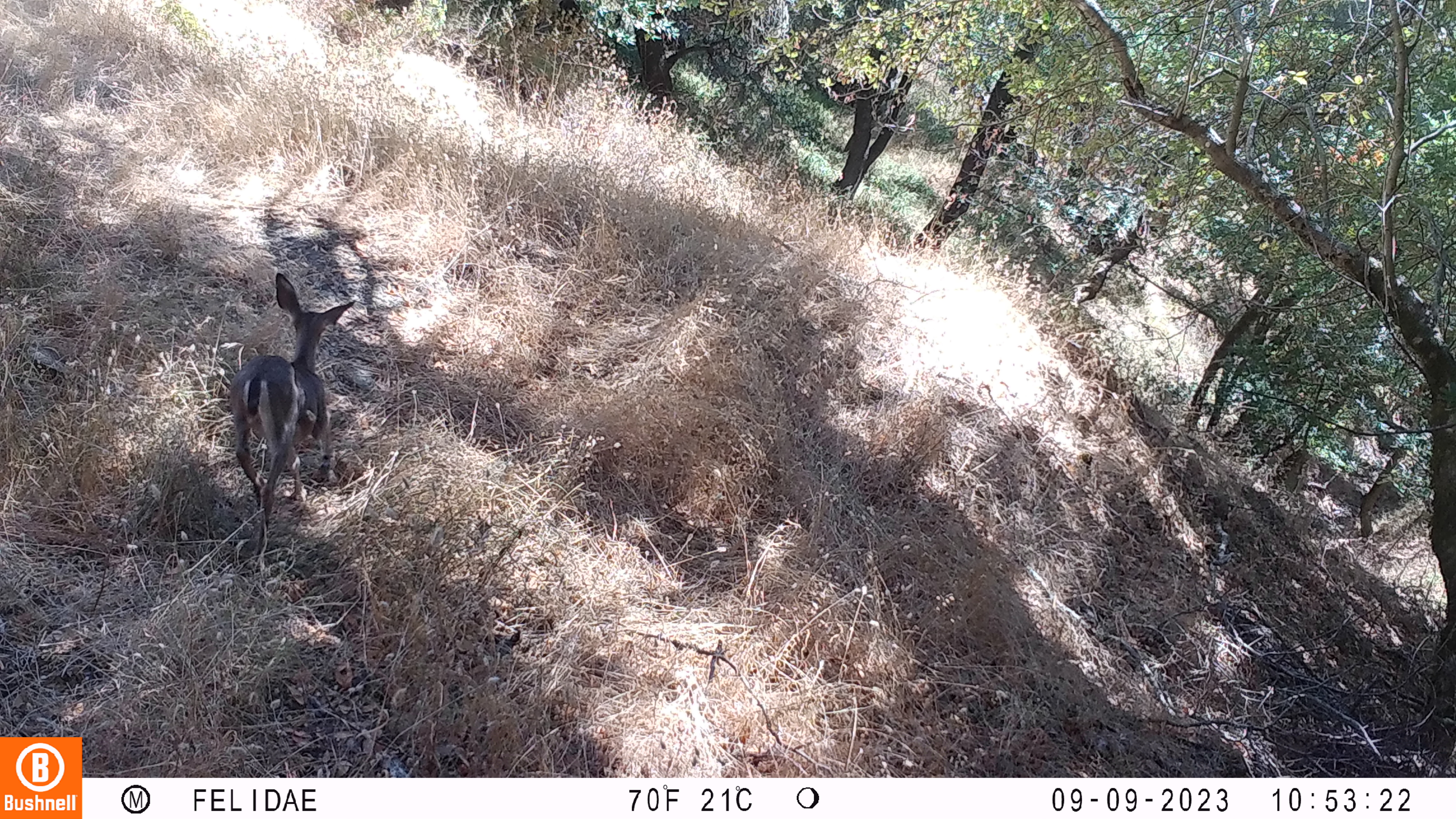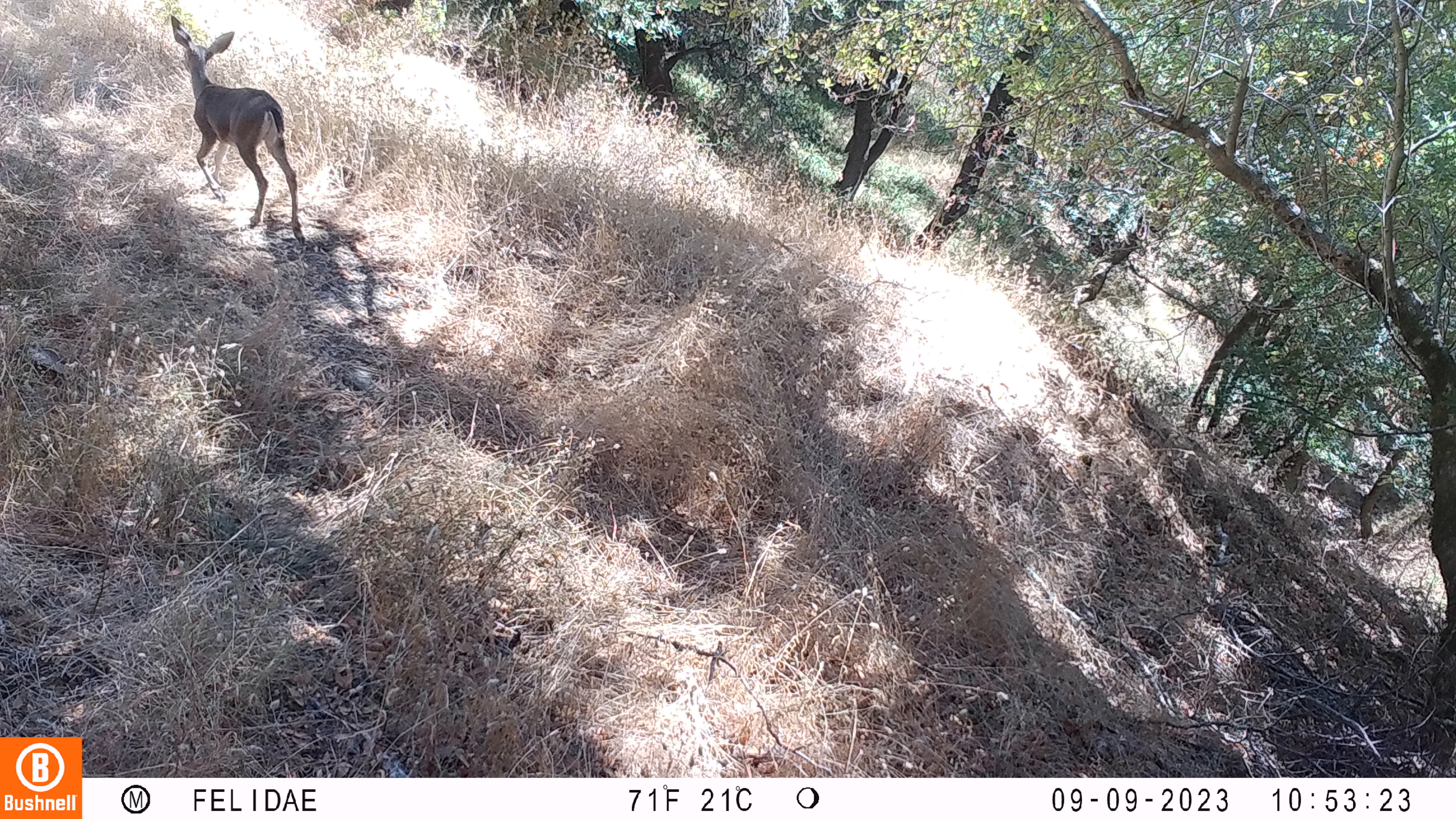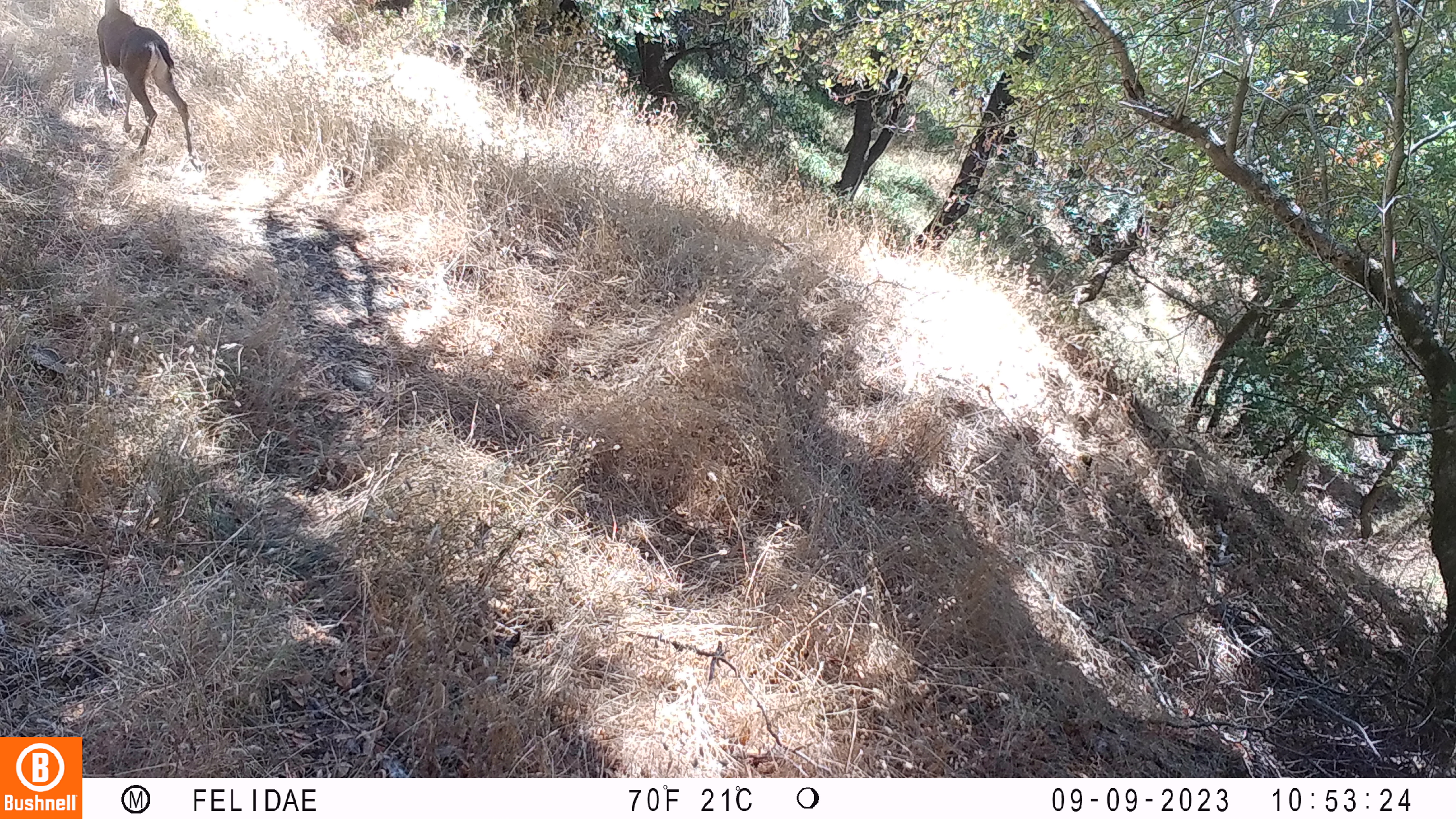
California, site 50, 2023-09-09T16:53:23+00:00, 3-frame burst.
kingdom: Animalia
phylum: Chordata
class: Mammalia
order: Artiodactyla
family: Cervidae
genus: Odocoileus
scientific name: Odocoileus hemionus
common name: mule deer